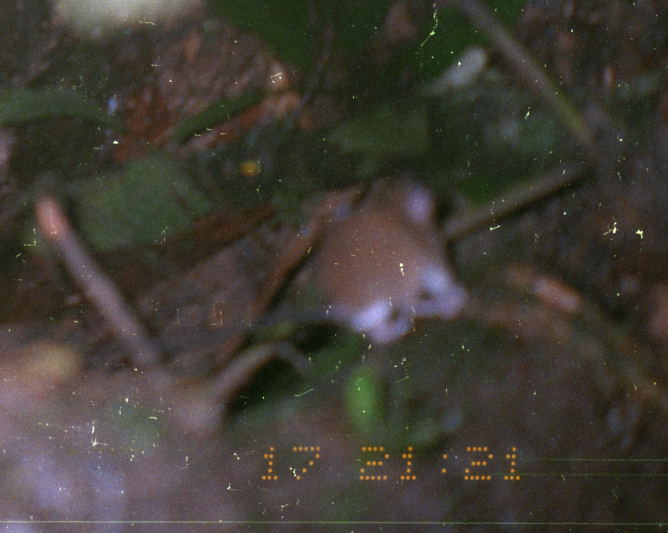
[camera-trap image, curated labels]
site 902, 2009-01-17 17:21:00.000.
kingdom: Animalia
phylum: Chordata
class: Mammalia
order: Rodentia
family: Echimyidae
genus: Proechimys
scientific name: Proechimys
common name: south american spiny rats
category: proechimys sp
Proechimys sp (south american spiny rats) (Proechimys).